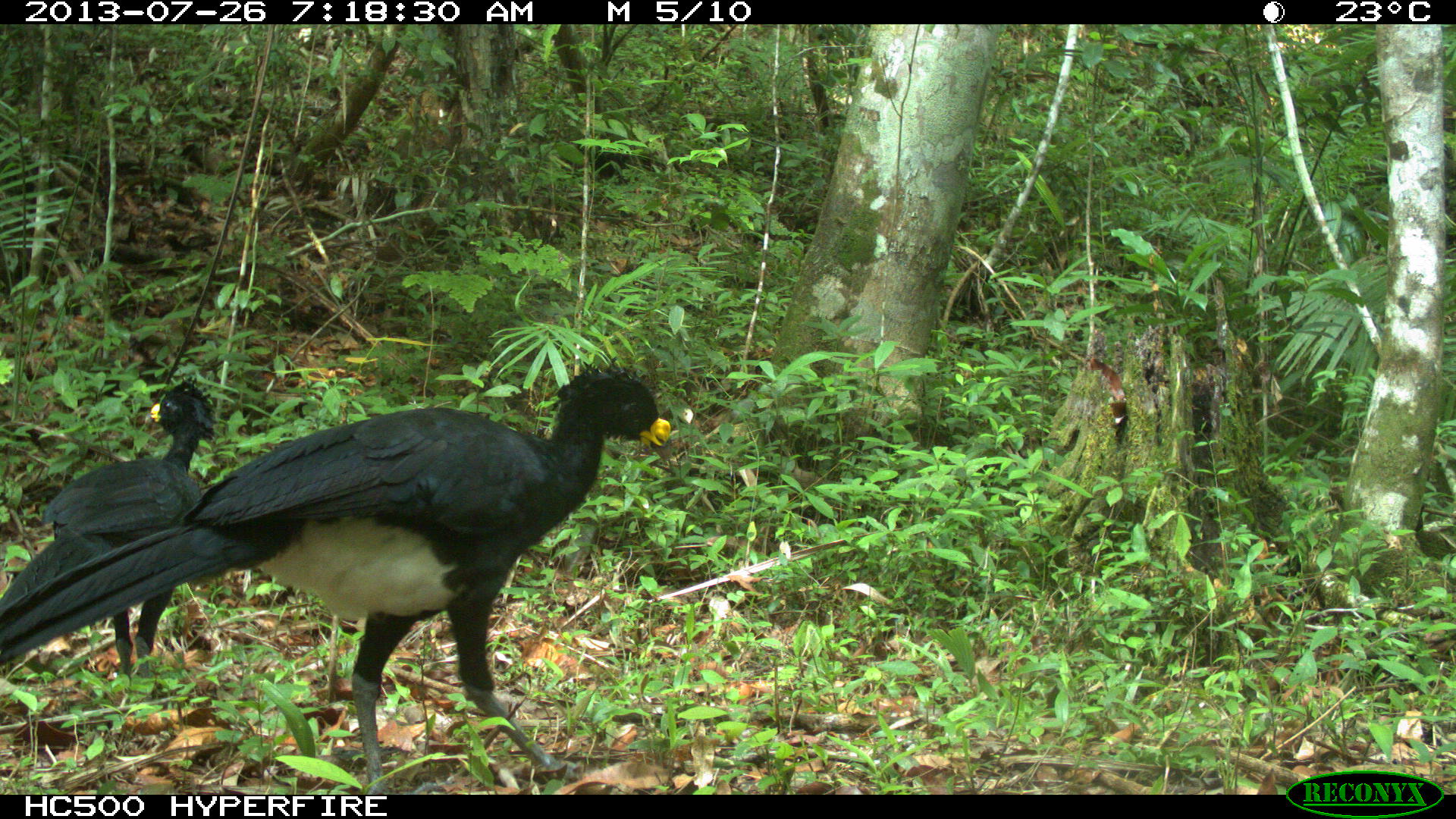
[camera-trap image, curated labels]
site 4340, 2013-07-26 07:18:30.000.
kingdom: Animalia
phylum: Chordata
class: Aves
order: Galliformes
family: Cracidae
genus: Crax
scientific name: Crax rubra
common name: great curassow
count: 2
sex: male